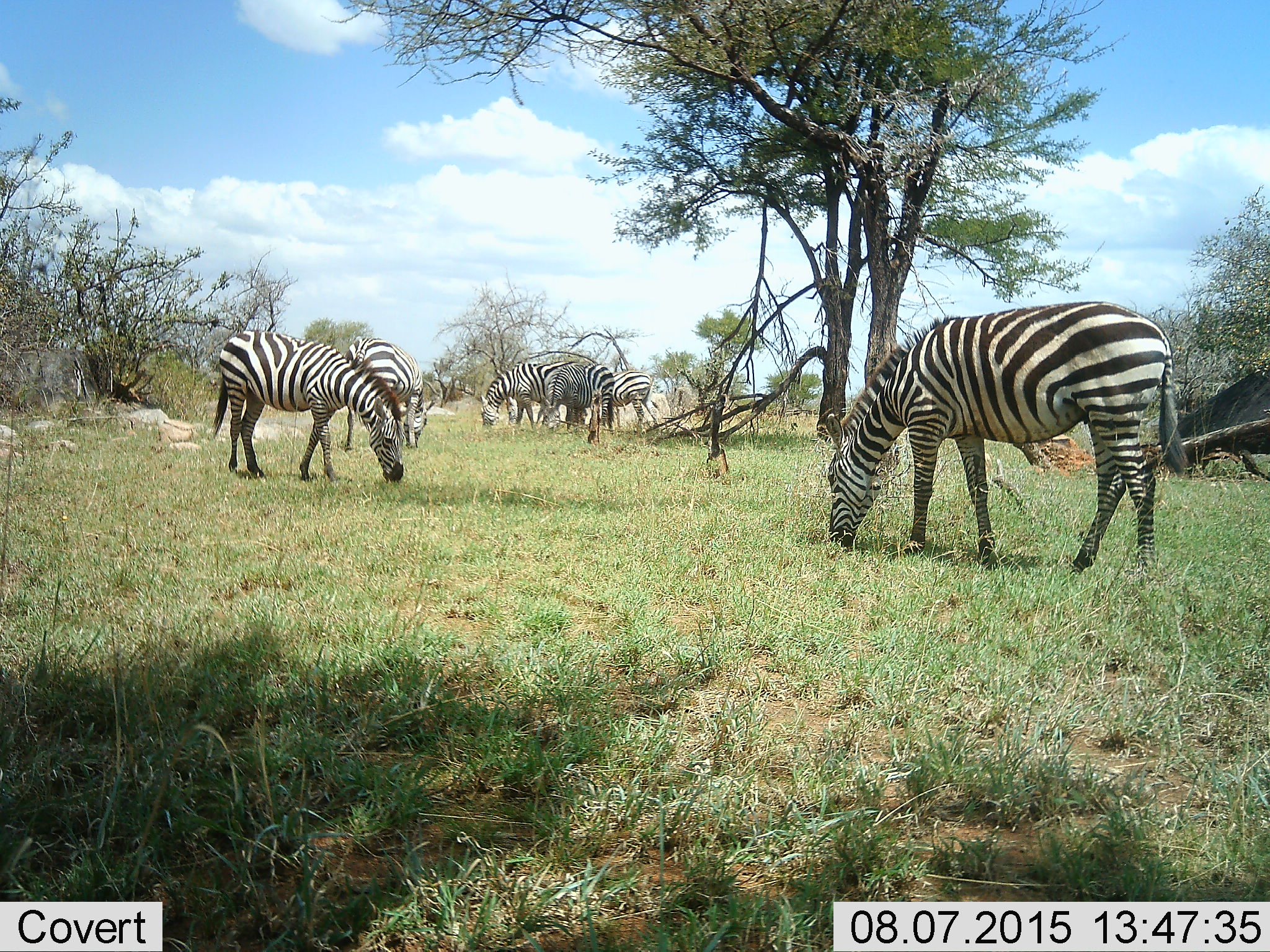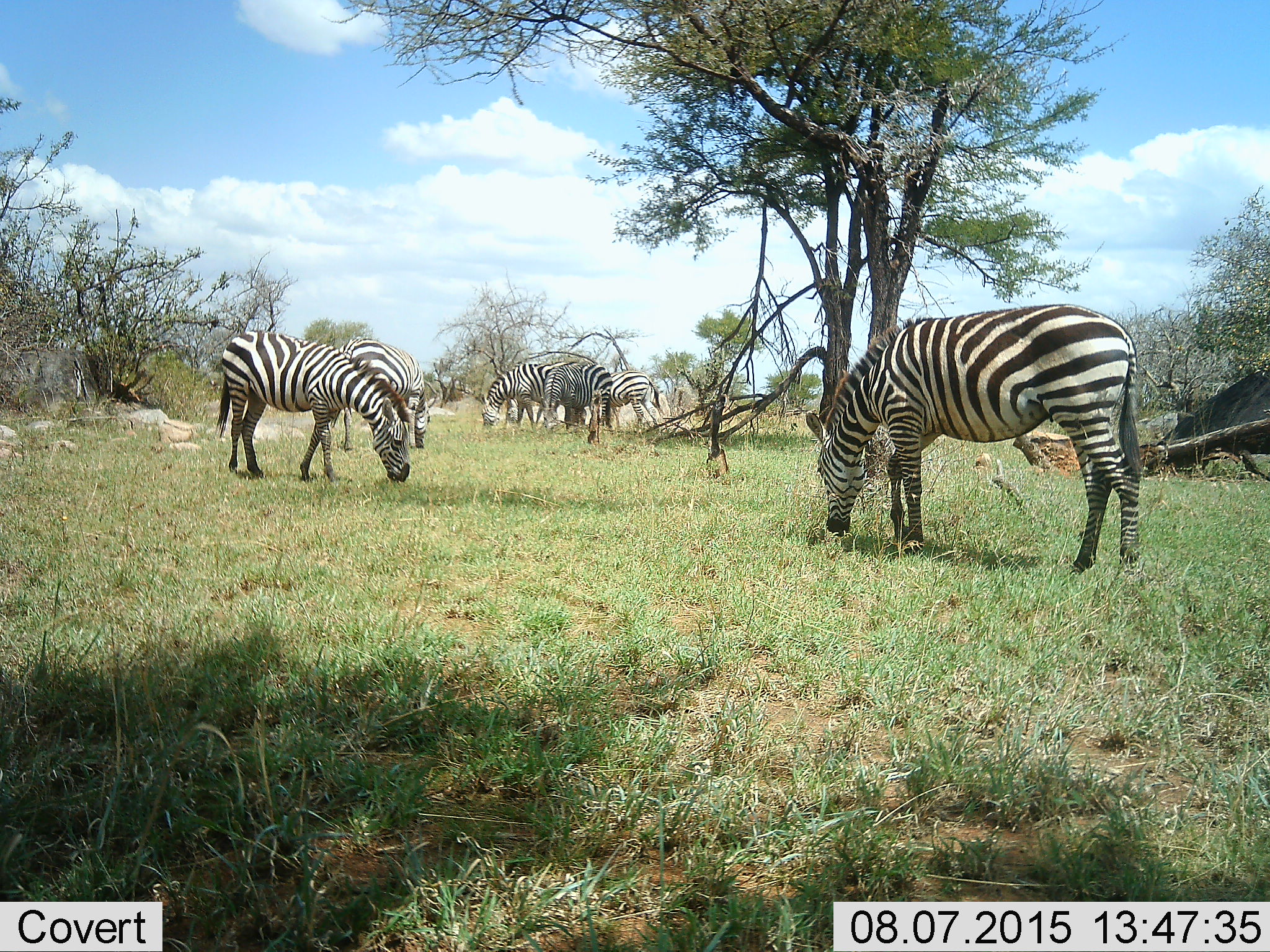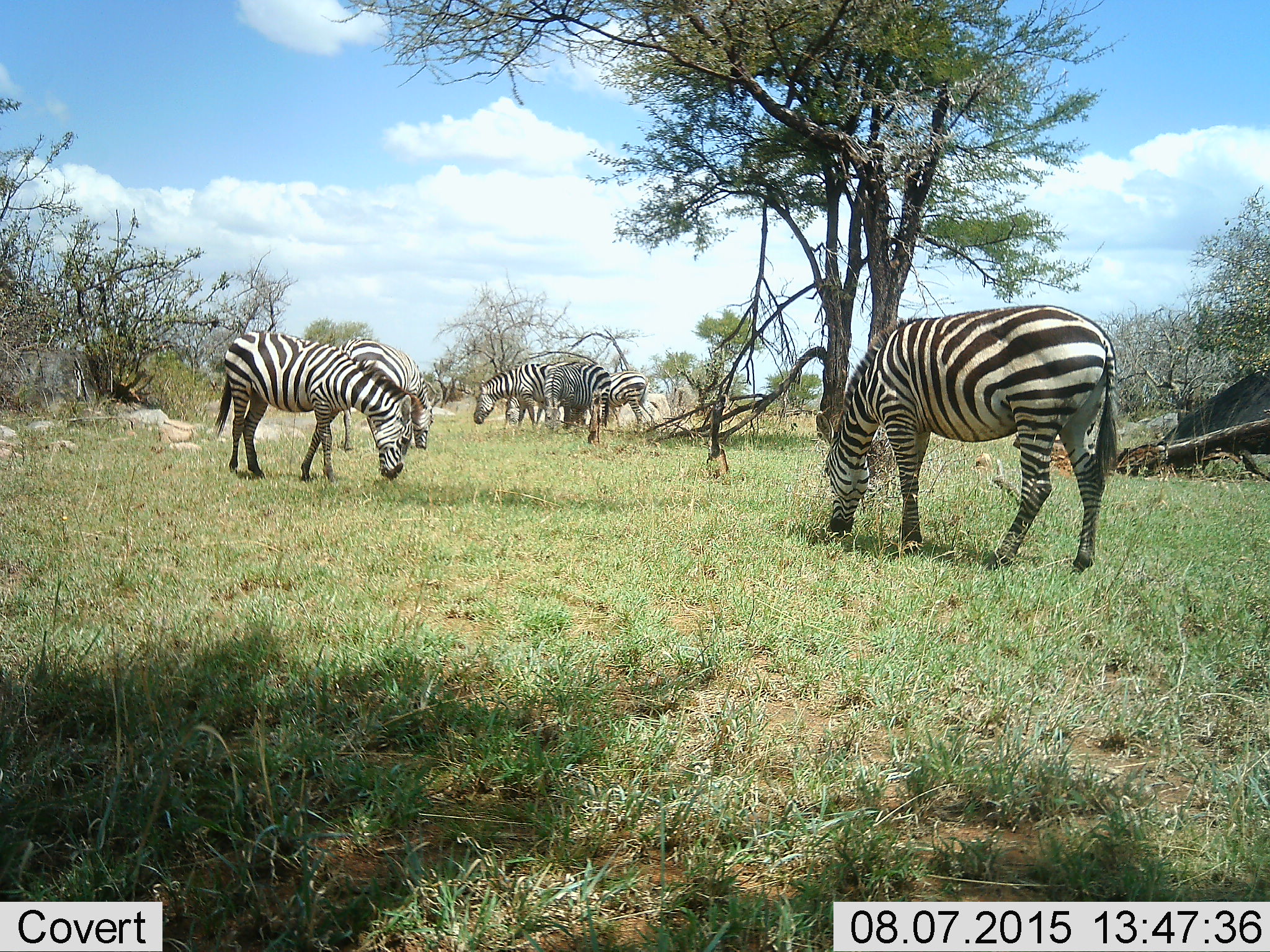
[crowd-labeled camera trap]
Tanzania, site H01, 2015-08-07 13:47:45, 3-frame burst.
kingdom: Animalia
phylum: Chordata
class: Mammalia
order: Perissodactyla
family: Equidae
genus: Equus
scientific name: Equus quagga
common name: plains zebra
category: zebra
Zebra (plains zebra) (Equus quagga), count 6. Behavior (volunteer vote fractions): standing 30%, resting 0%, moving 10%, interacting 0%. Young present (vote fraction): 10%. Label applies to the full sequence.